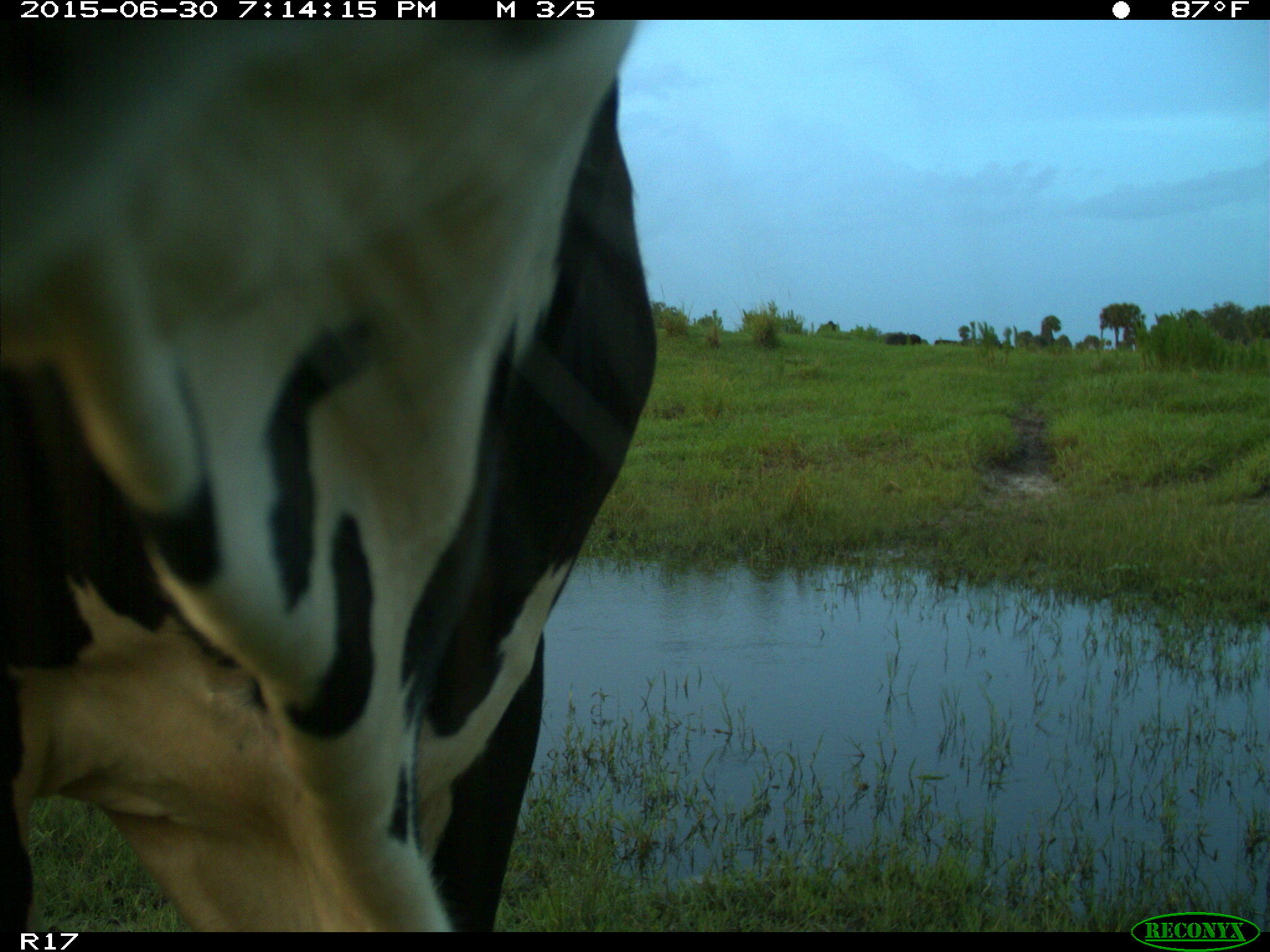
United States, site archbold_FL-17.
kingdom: Animalia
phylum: Chordata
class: Mammalia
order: Artiodactyla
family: Bovidae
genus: Bos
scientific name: Bos taurus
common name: domestic cow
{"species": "Bos taurus (domestic cow)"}